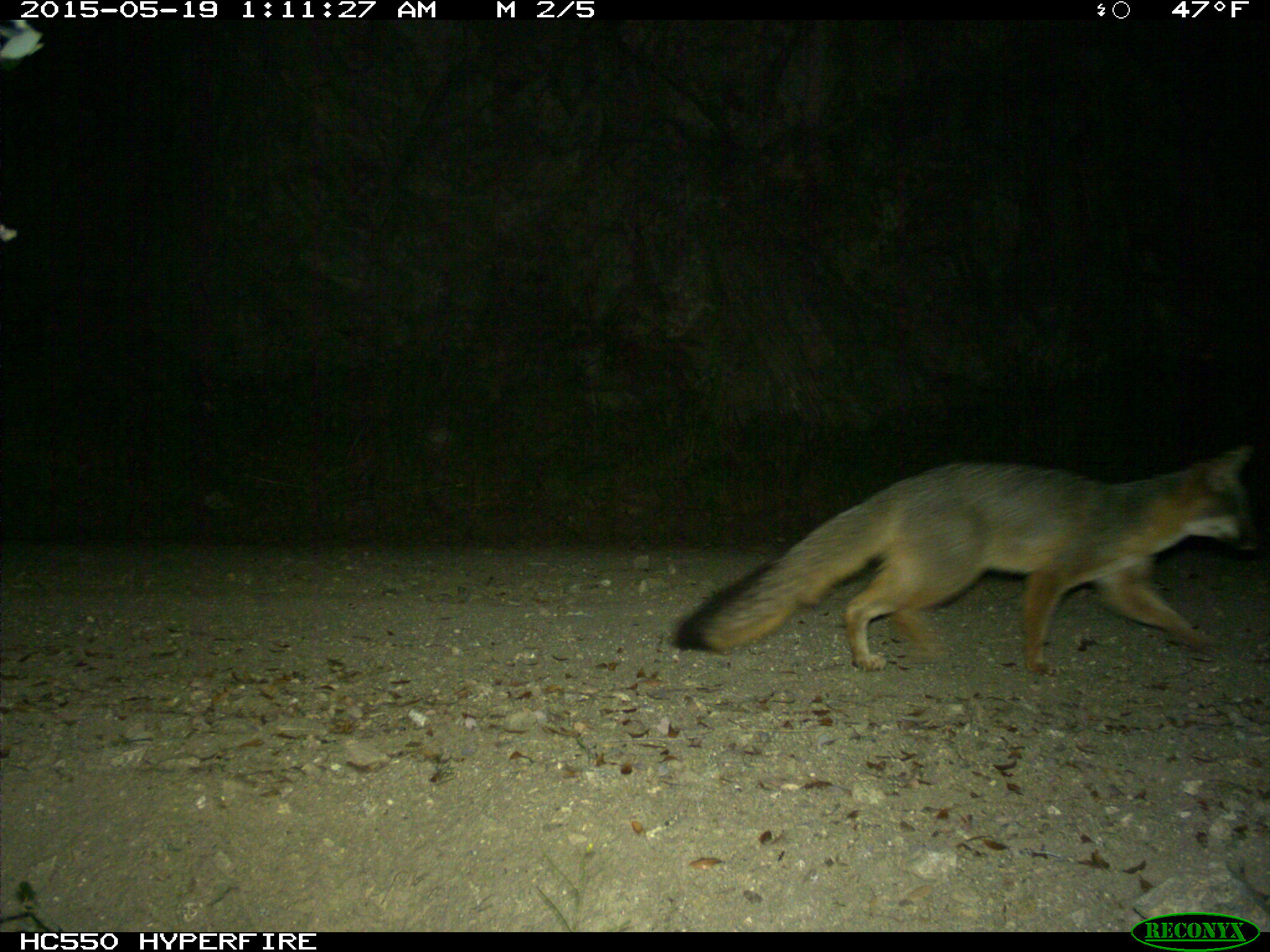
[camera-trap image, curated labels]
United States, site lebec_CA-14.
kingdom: Animalia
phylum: Chordata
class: Mammalia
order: Carnivora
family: Canidae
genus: Urocyon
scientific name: Urocyon cinereoargenteus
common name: gray fox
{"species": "Urocyon cinereoargenteus (gray fox)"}